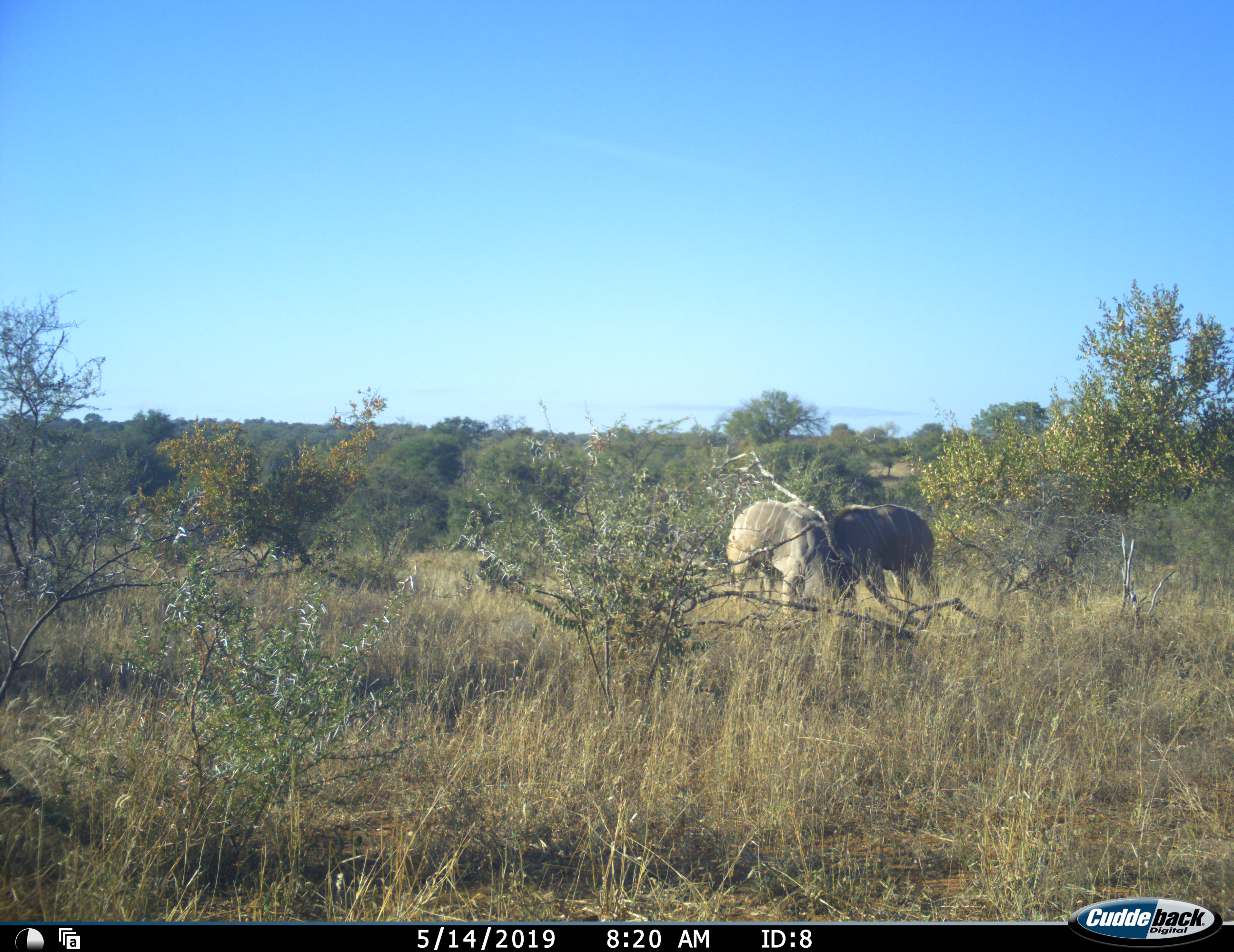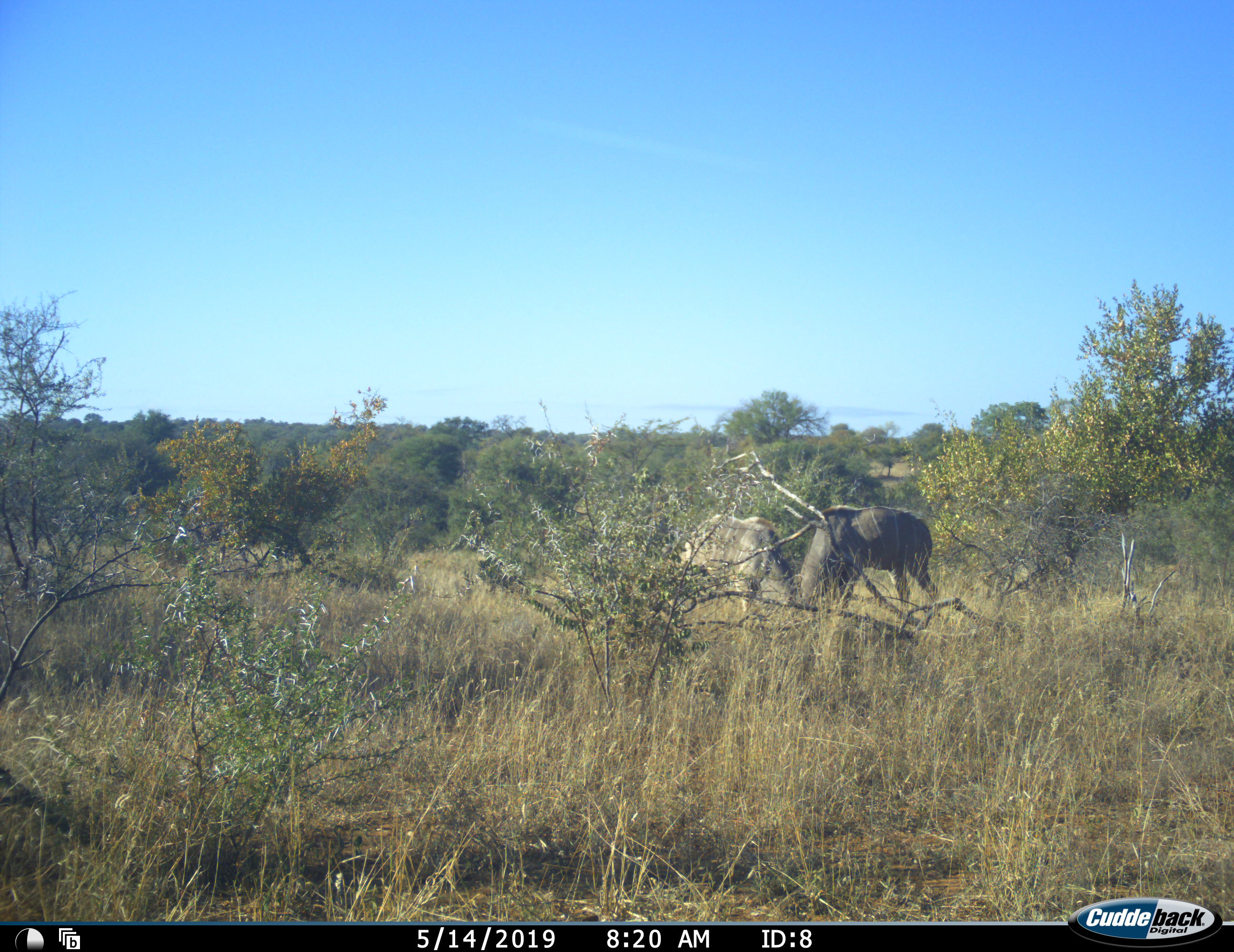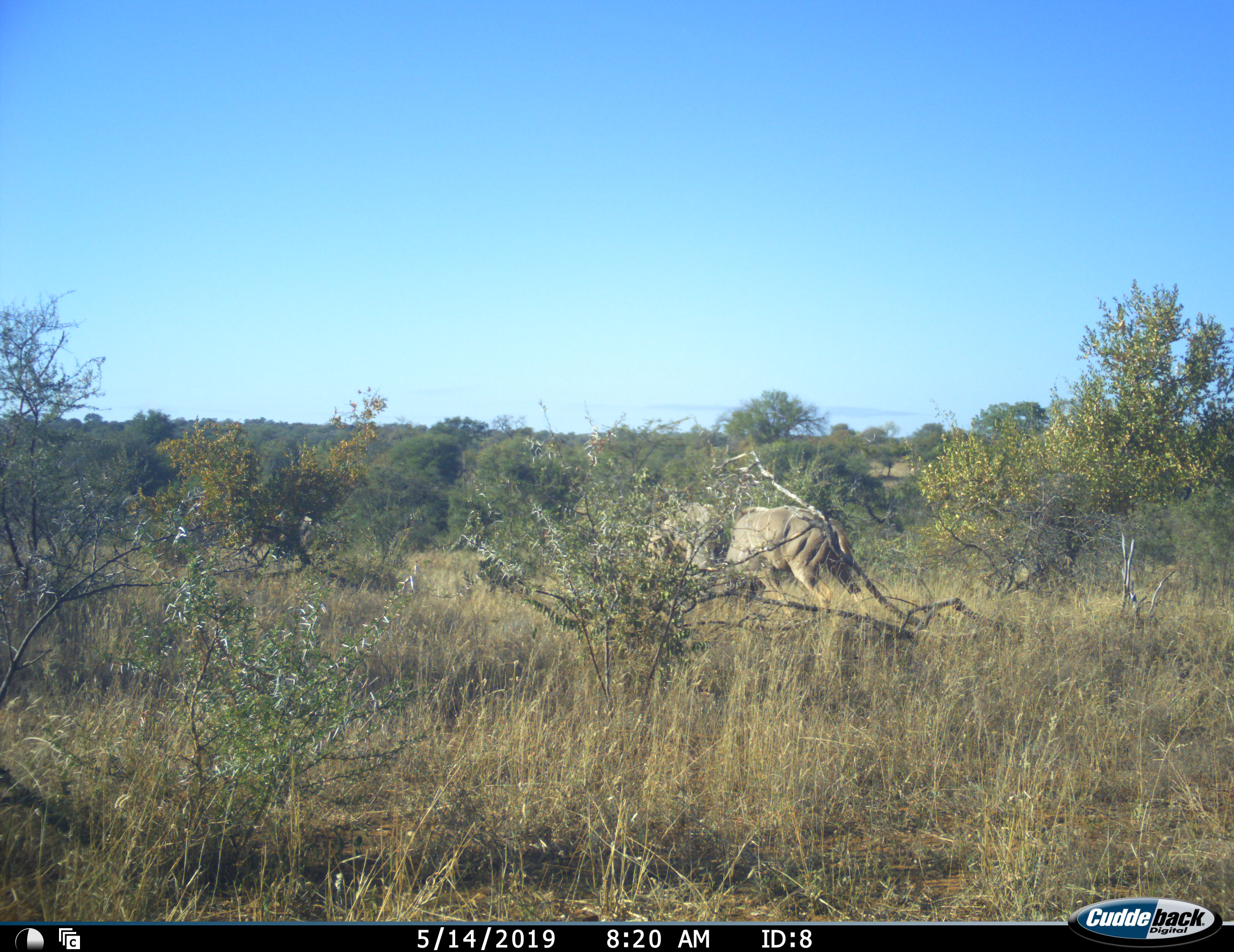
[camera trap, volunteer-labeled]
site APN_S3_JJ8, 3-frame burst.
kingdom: Animalia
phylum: Chordata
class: Mammalia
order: Artiodactyla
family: Bovidae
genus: Tragelaphus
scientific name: Tragelaphus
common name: kudu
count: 2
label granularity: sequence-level